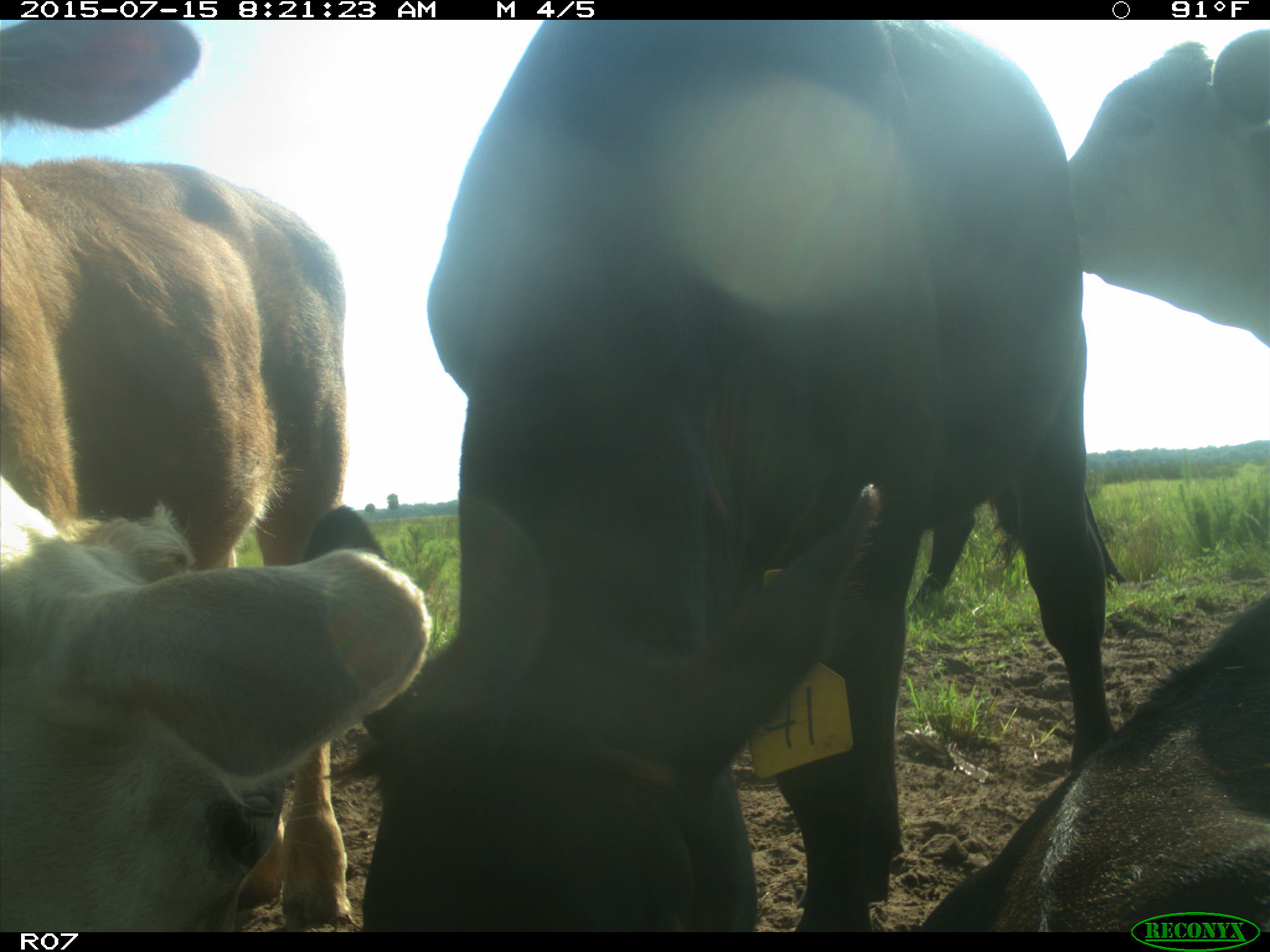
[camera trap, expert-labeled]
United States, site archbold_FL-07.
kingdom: Animalia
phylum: Chordata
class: Mammalia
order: Artiodactyla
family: Bovidae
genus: Bos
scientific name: Bos taurus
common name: domestic cow